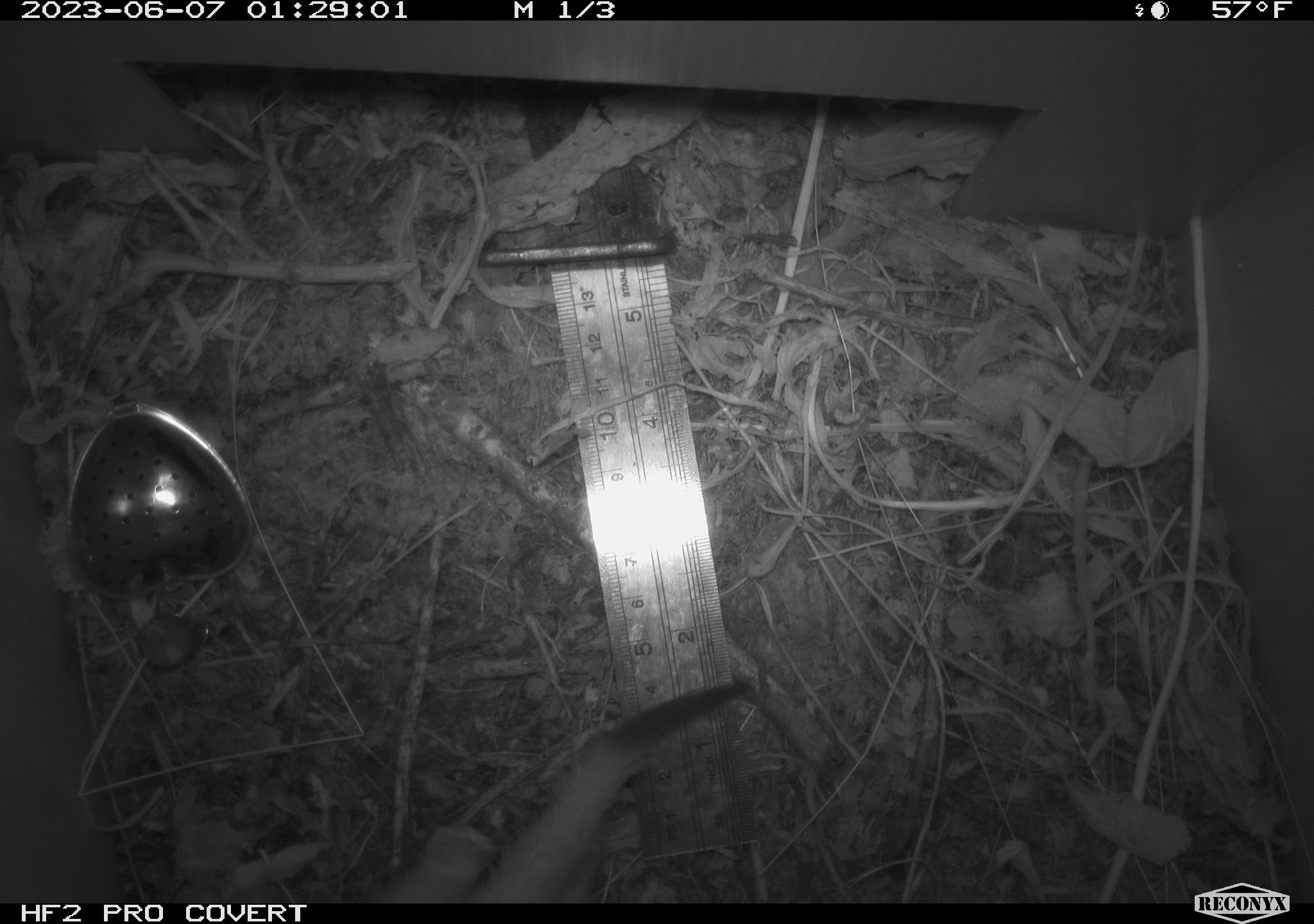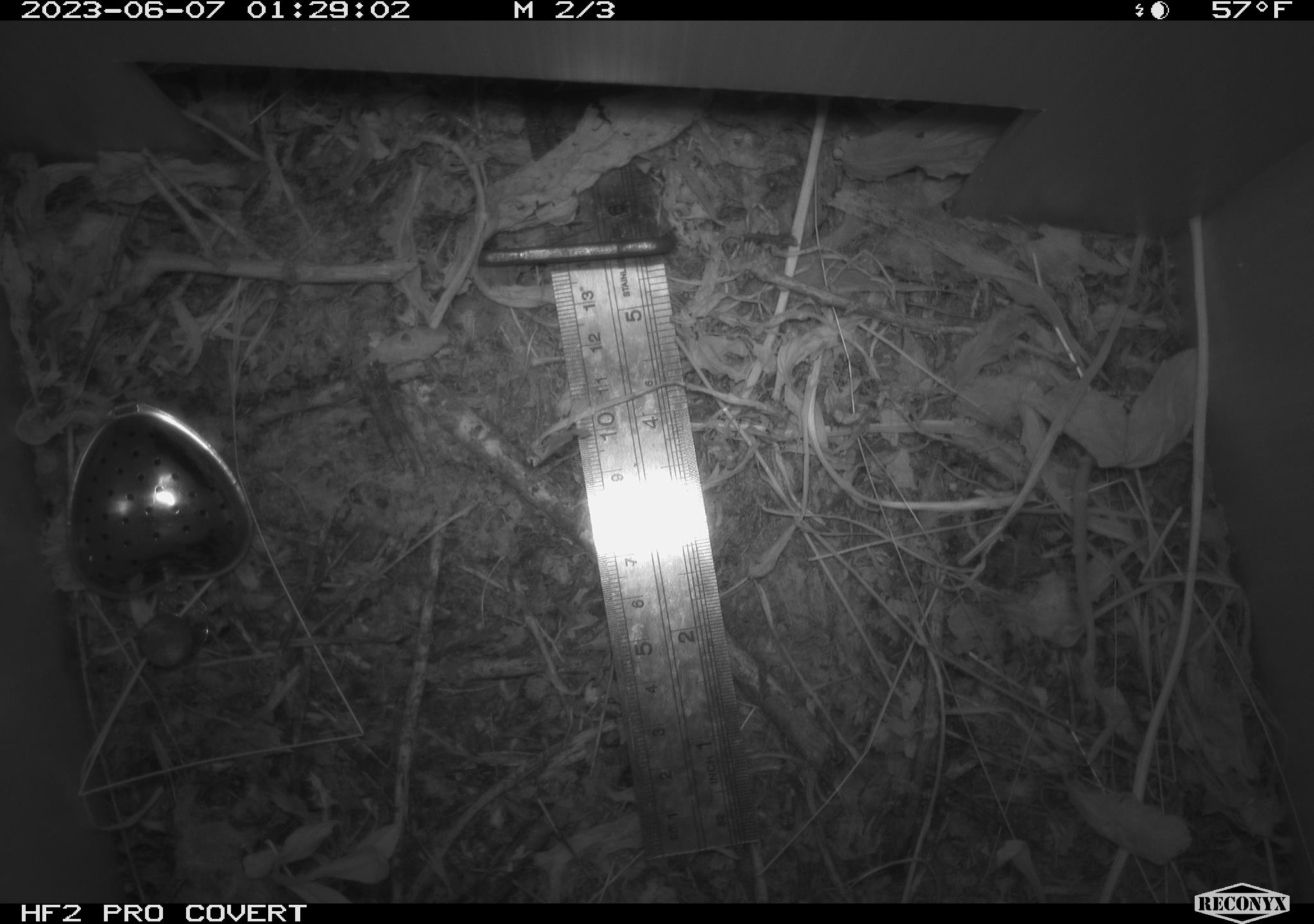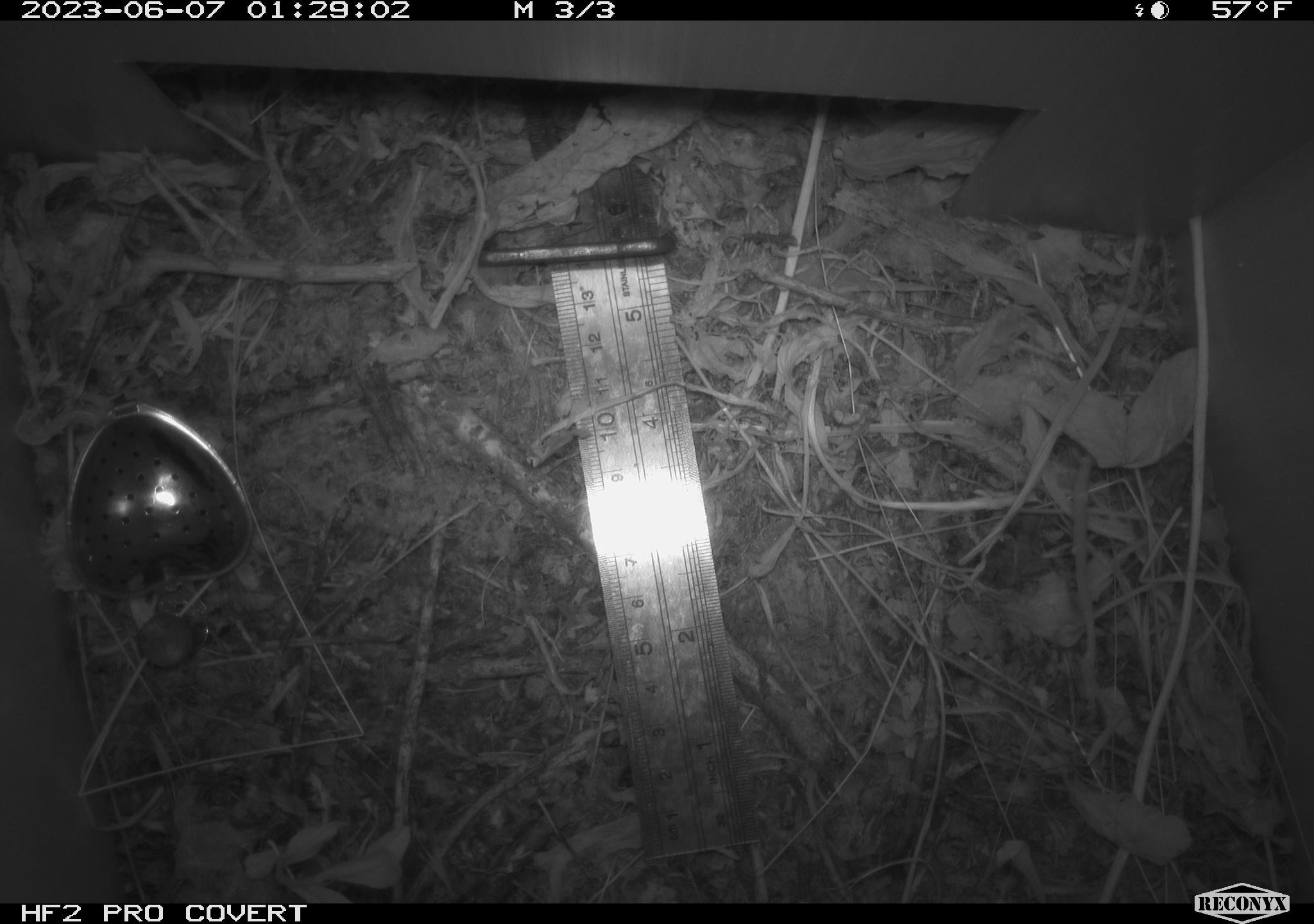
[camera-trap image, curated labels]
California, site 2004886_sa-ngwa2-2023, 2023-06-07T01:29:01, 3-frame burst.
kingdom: Animalia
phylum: Chordata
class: Mammalia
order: Carnivora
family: Mustelidae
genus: Neogale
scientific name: Neogale frenata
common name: long-tailed weasel